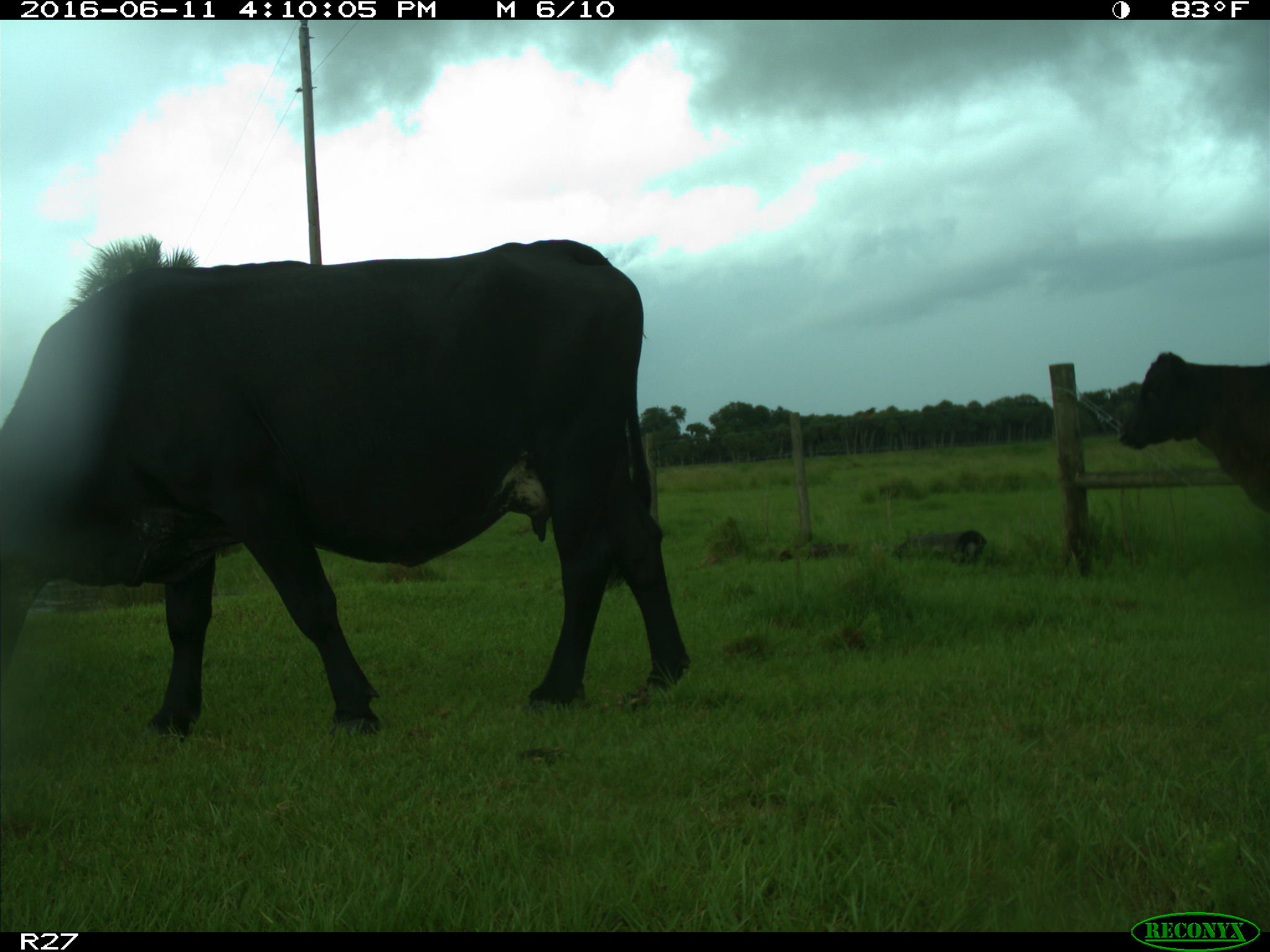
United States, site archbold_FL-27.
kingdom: Animalia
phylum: Chordata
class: Mammalia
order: Artiodactyla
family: Bovidae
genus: Bos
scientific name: Bos taurus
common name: domestic cow